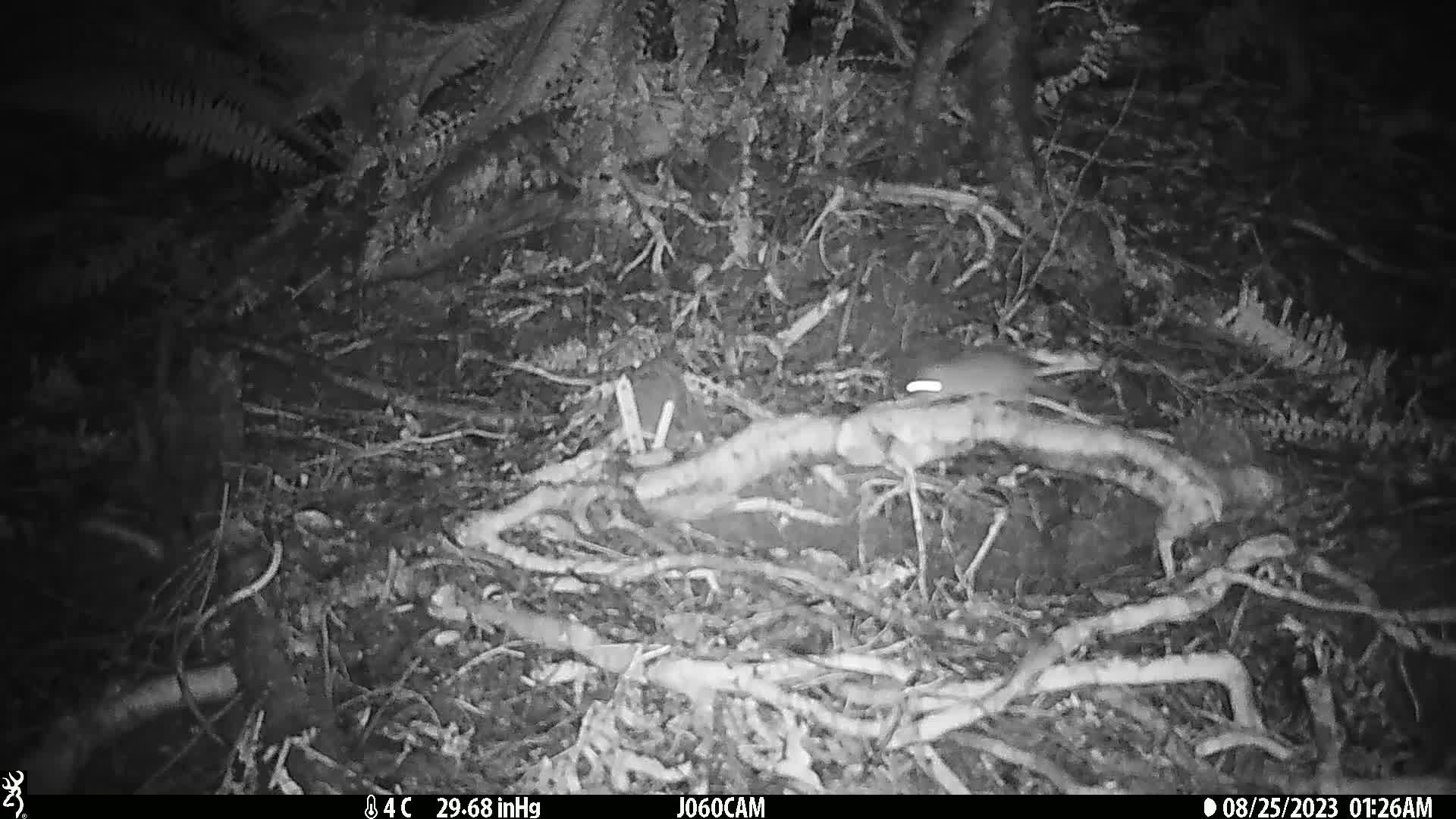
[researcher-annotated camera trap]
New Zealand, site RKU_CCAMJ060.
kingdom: Animalia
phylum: Chordata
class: Mammalia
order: Rodentia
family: Muridae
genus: Rattus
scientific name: Rattus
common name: rat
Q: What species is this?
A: Rat (Rattus).